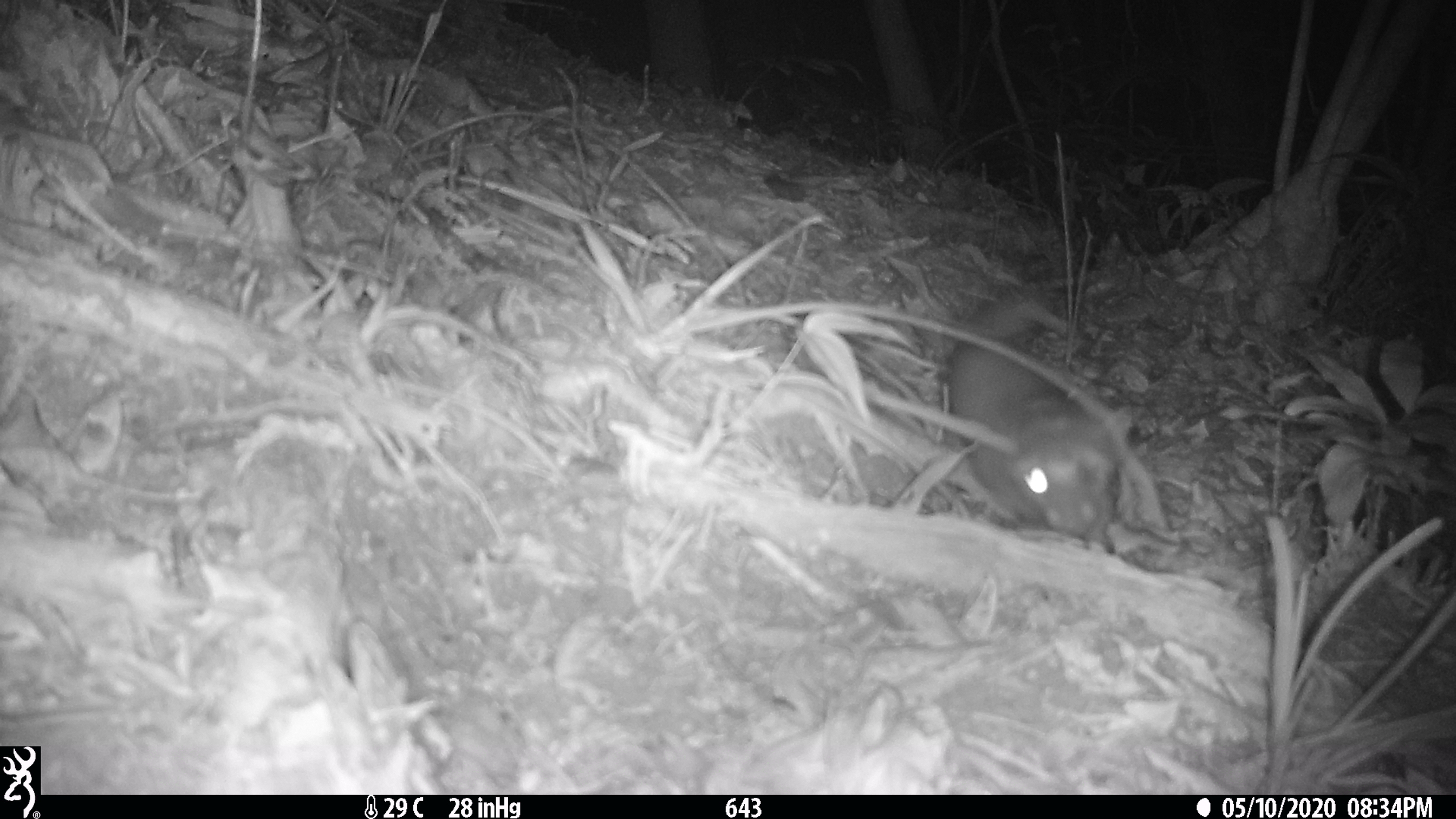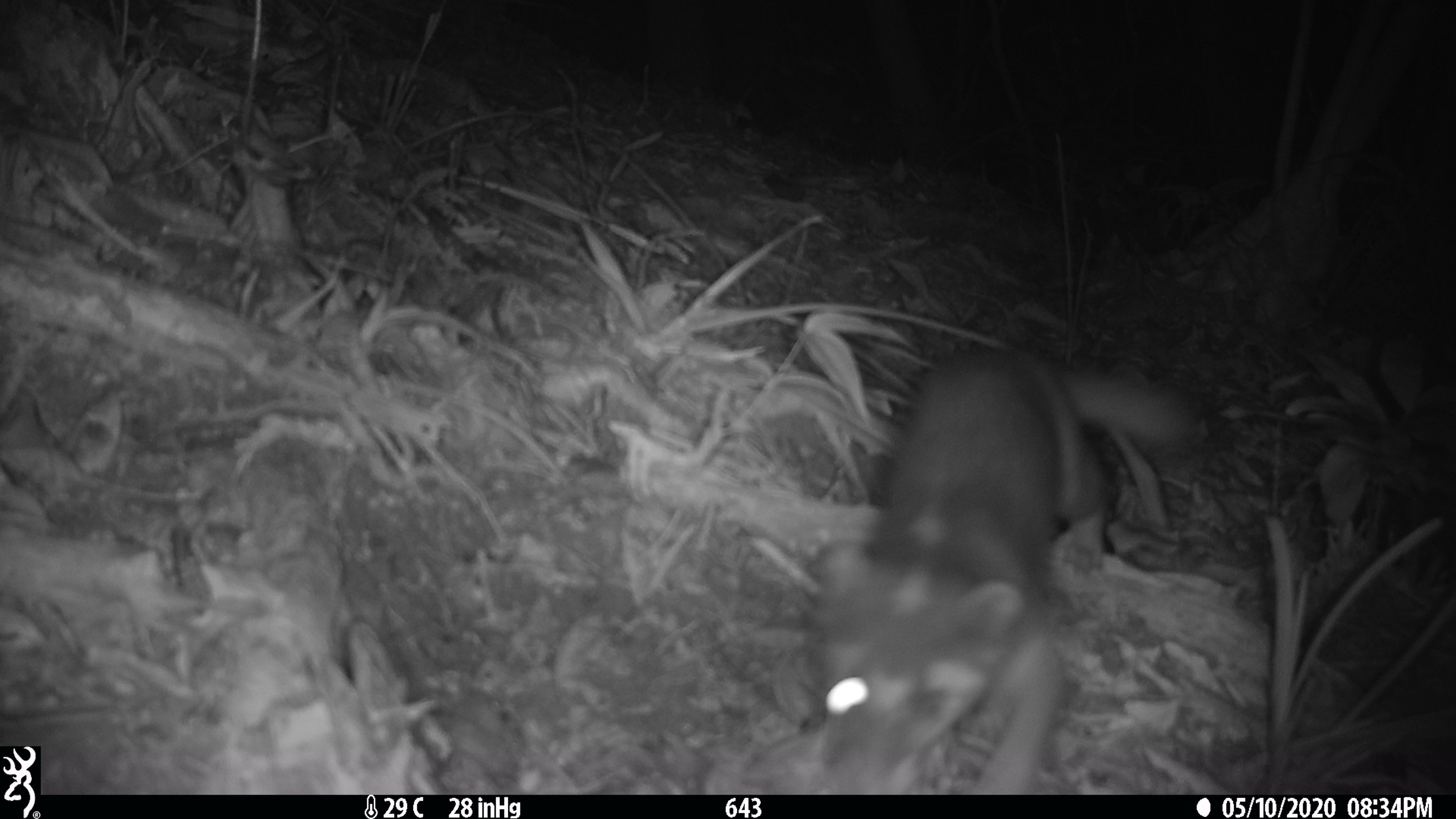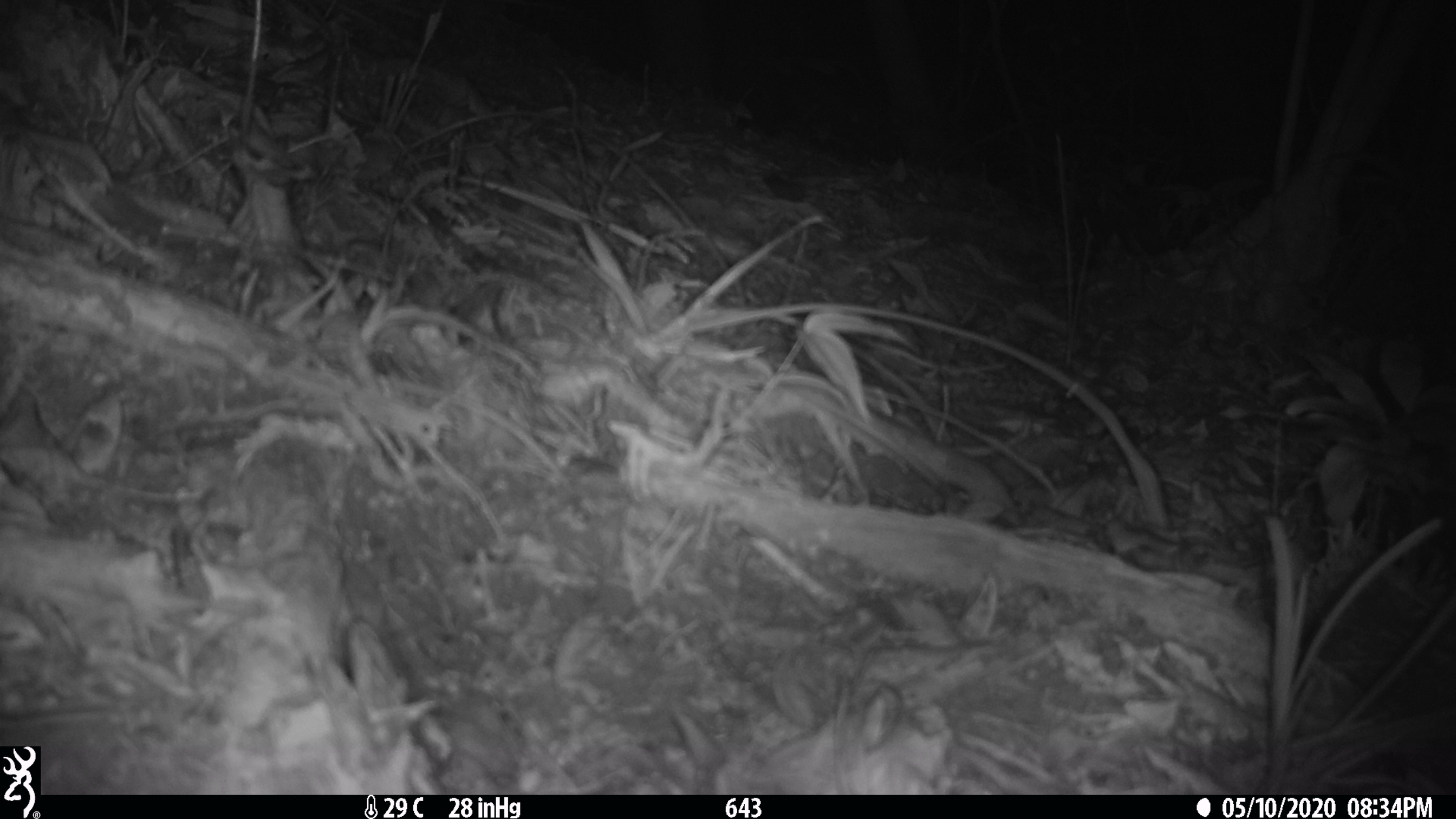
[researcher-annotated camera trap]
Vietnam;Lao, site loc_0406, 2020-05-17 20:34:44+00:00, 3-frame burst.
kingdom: Animalia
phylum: Chordata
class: Mammalia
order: Carnivora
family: Mustelidae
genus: Melogale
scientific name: Melogale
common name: ferret badger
Ferret badger (Melogale). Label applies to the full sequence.